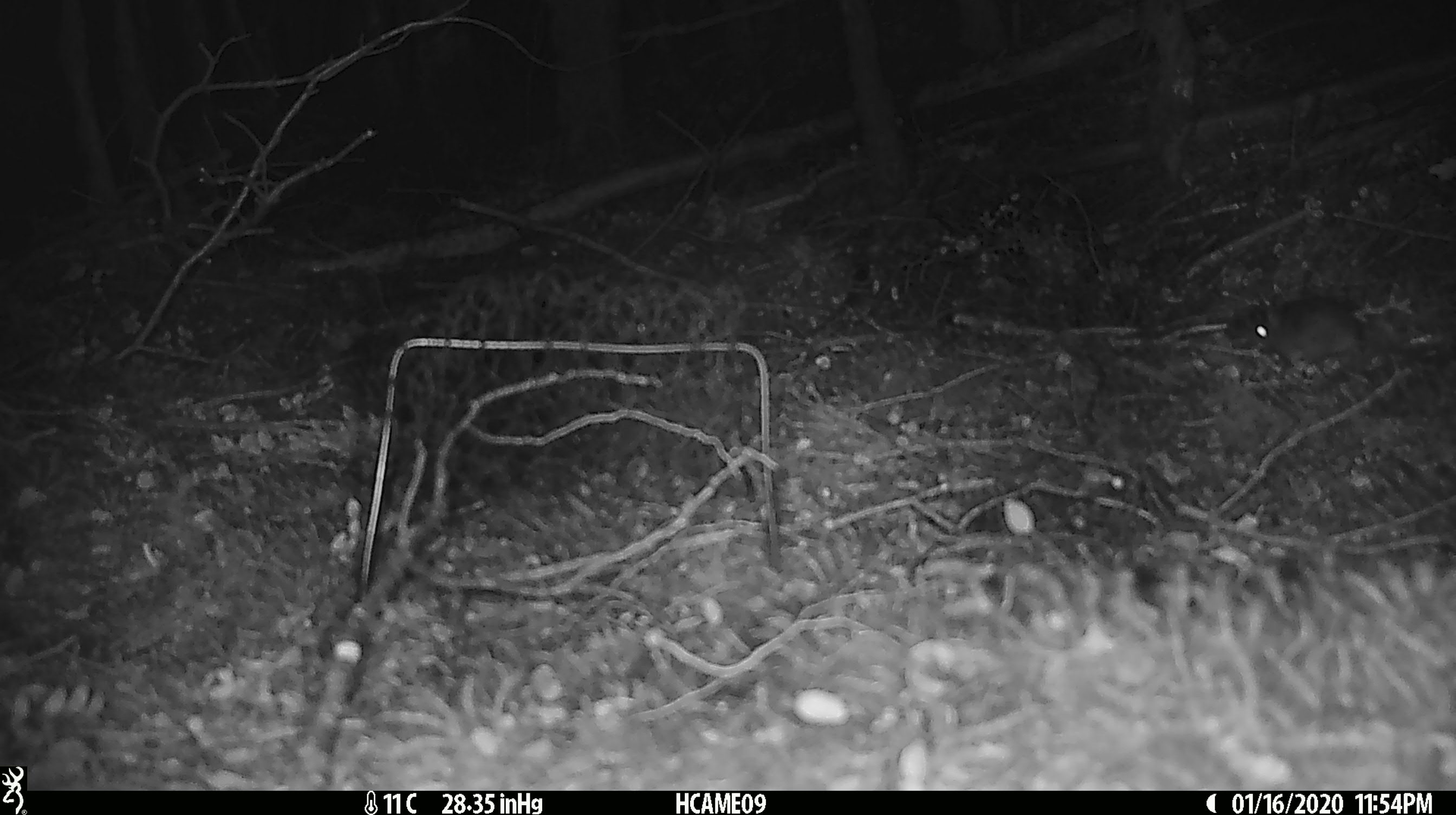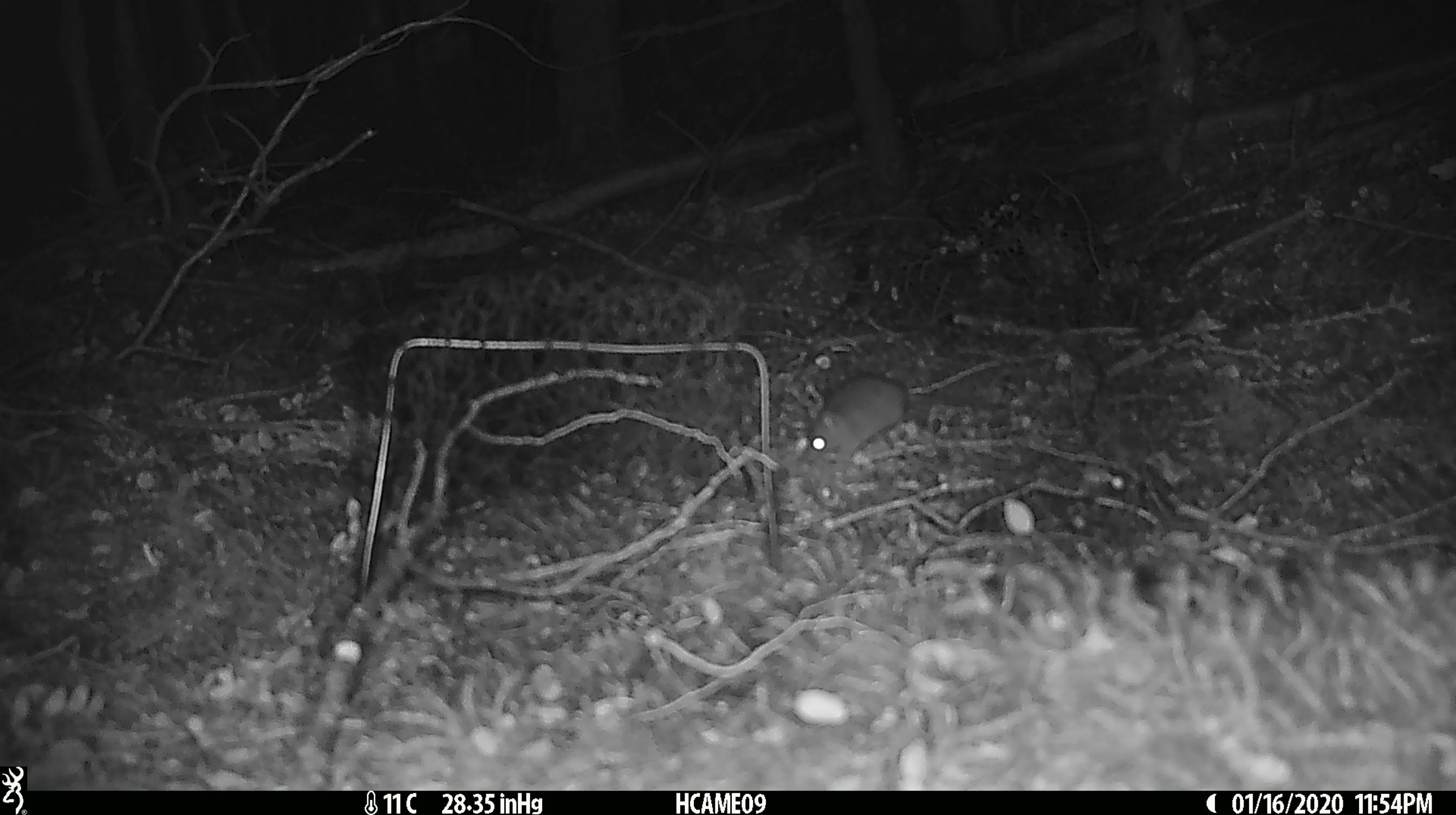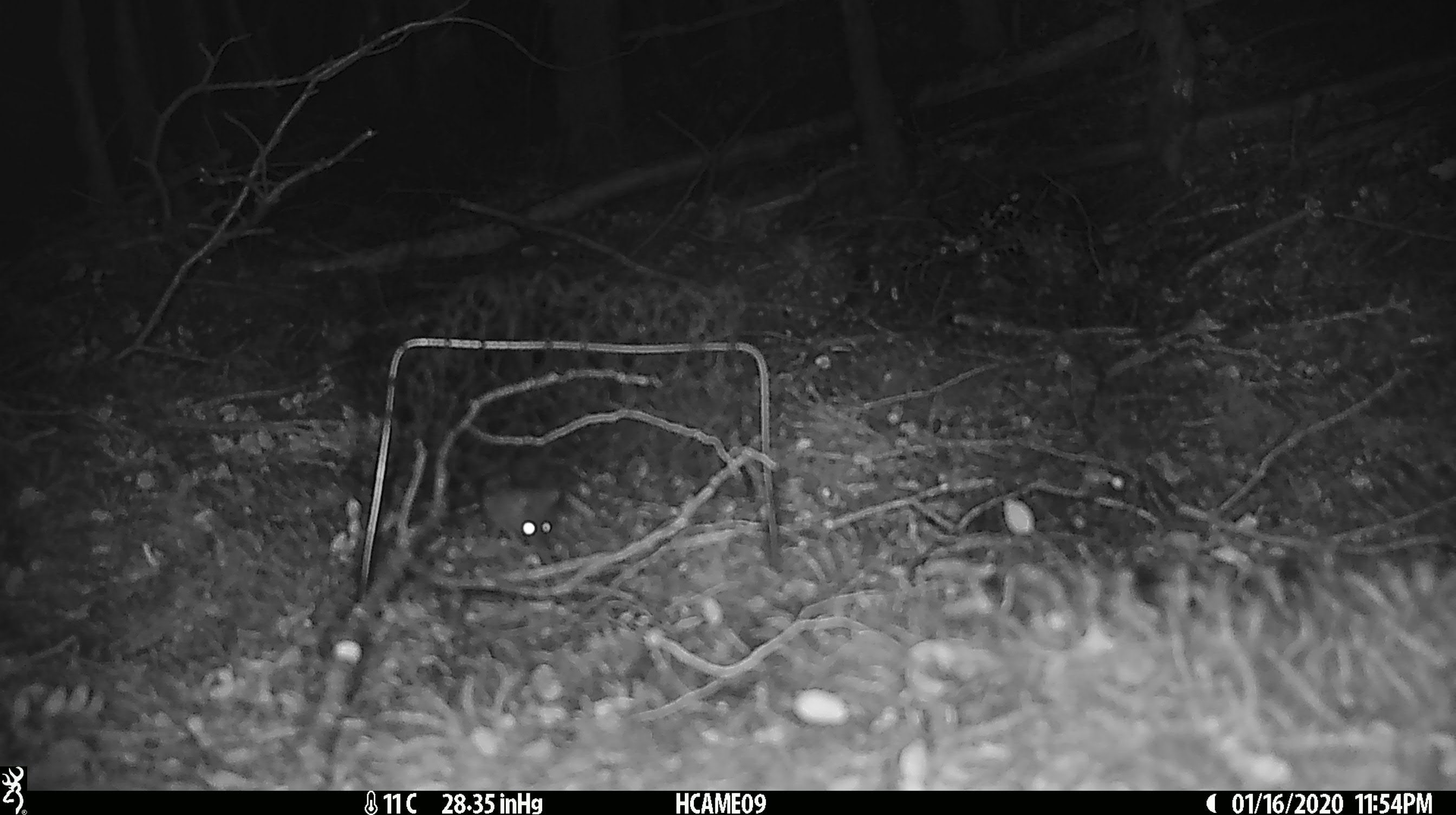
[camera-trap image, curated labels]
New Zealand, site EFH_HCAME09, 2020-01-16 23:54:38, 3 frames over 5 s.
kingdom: Animalia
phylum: Chordata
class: Mammalia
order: Rodentia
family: Muridae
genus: Mus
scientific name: Mus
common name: mouse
Mouse (Mus).